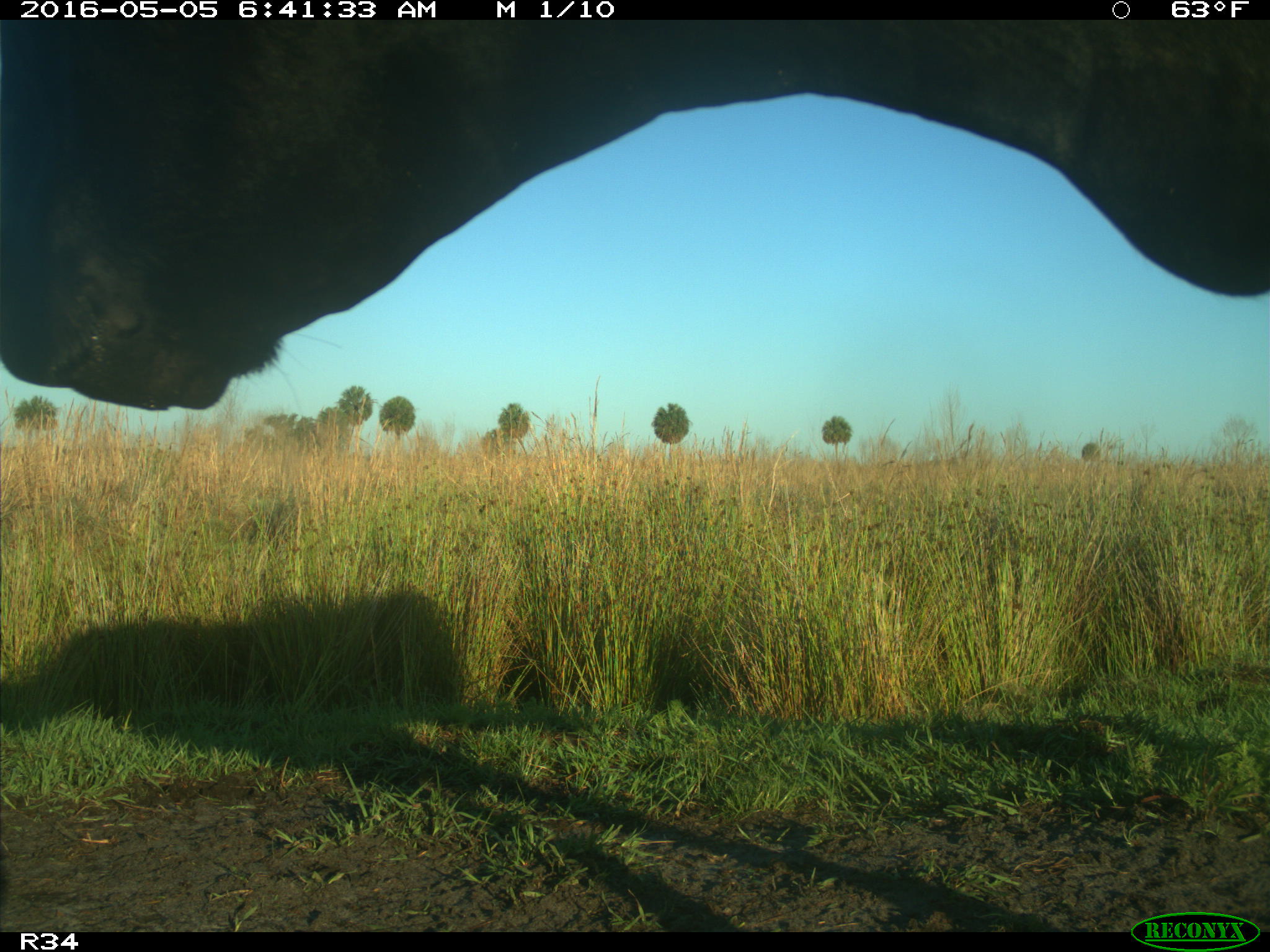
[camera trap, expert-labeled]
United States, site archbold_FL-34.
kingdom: Animalia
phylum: Chordata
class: Mammalia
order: Artiodactyla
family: Bovidae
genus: Bos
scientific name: Bos taurus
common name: domestic cow